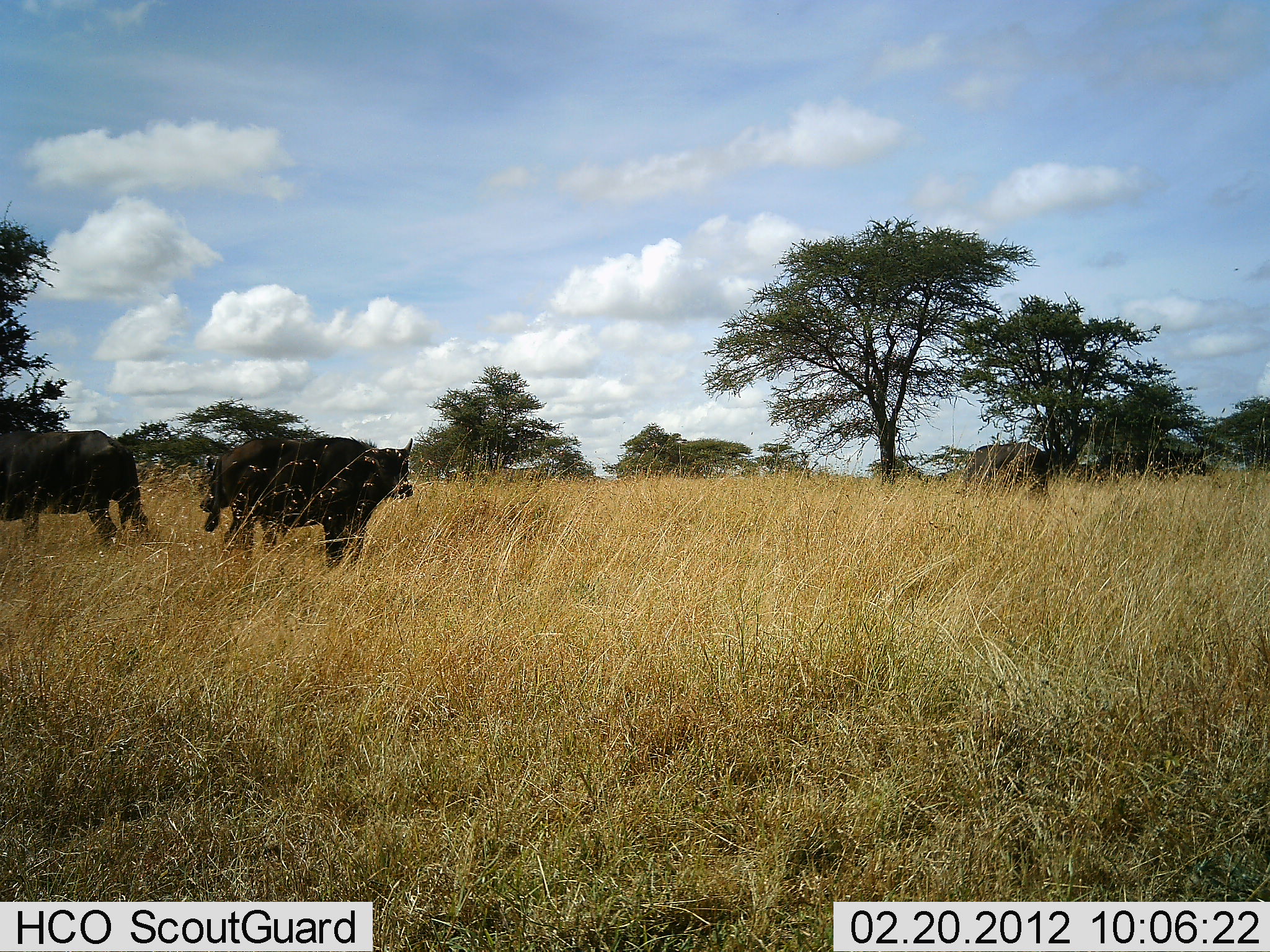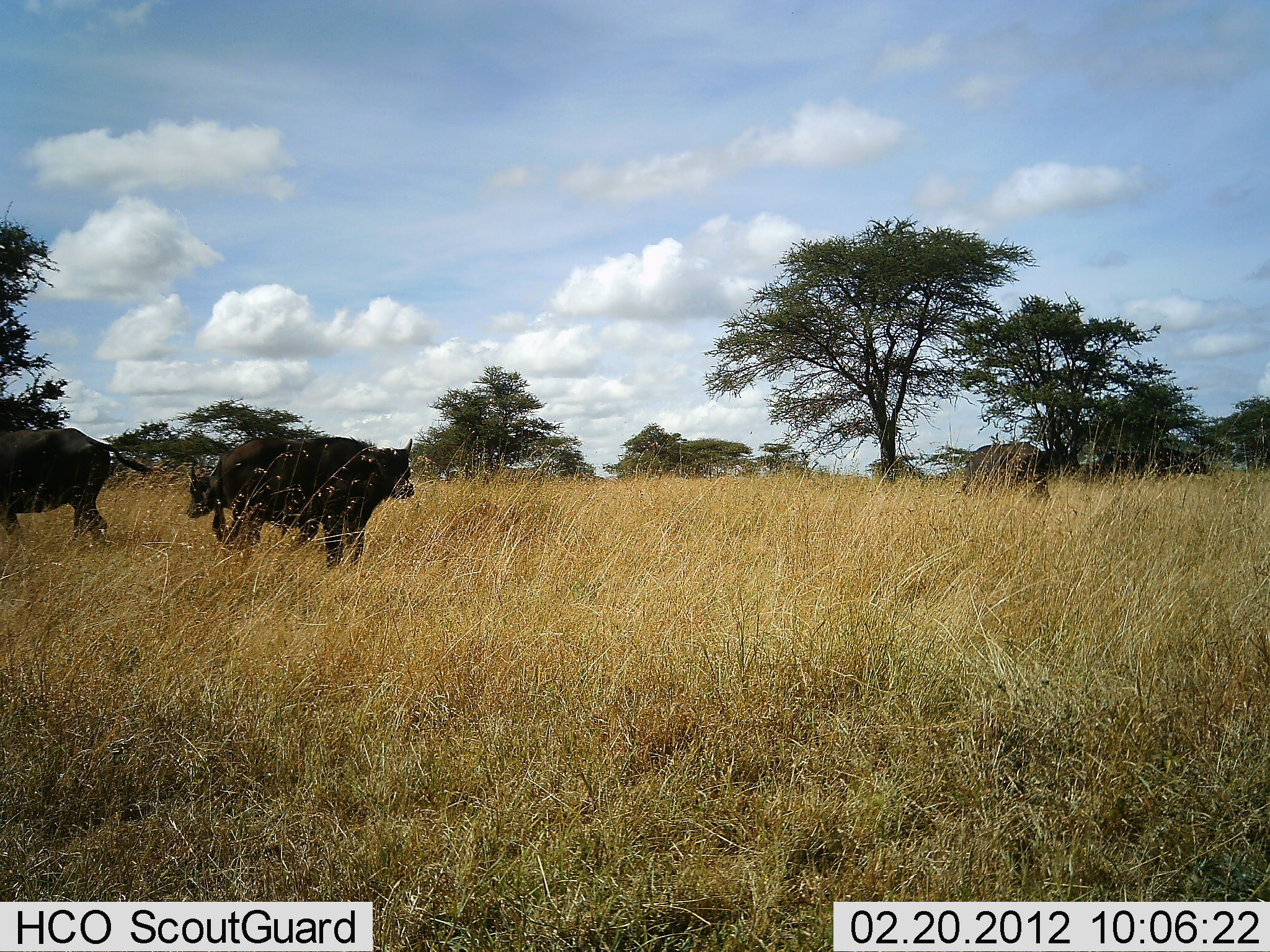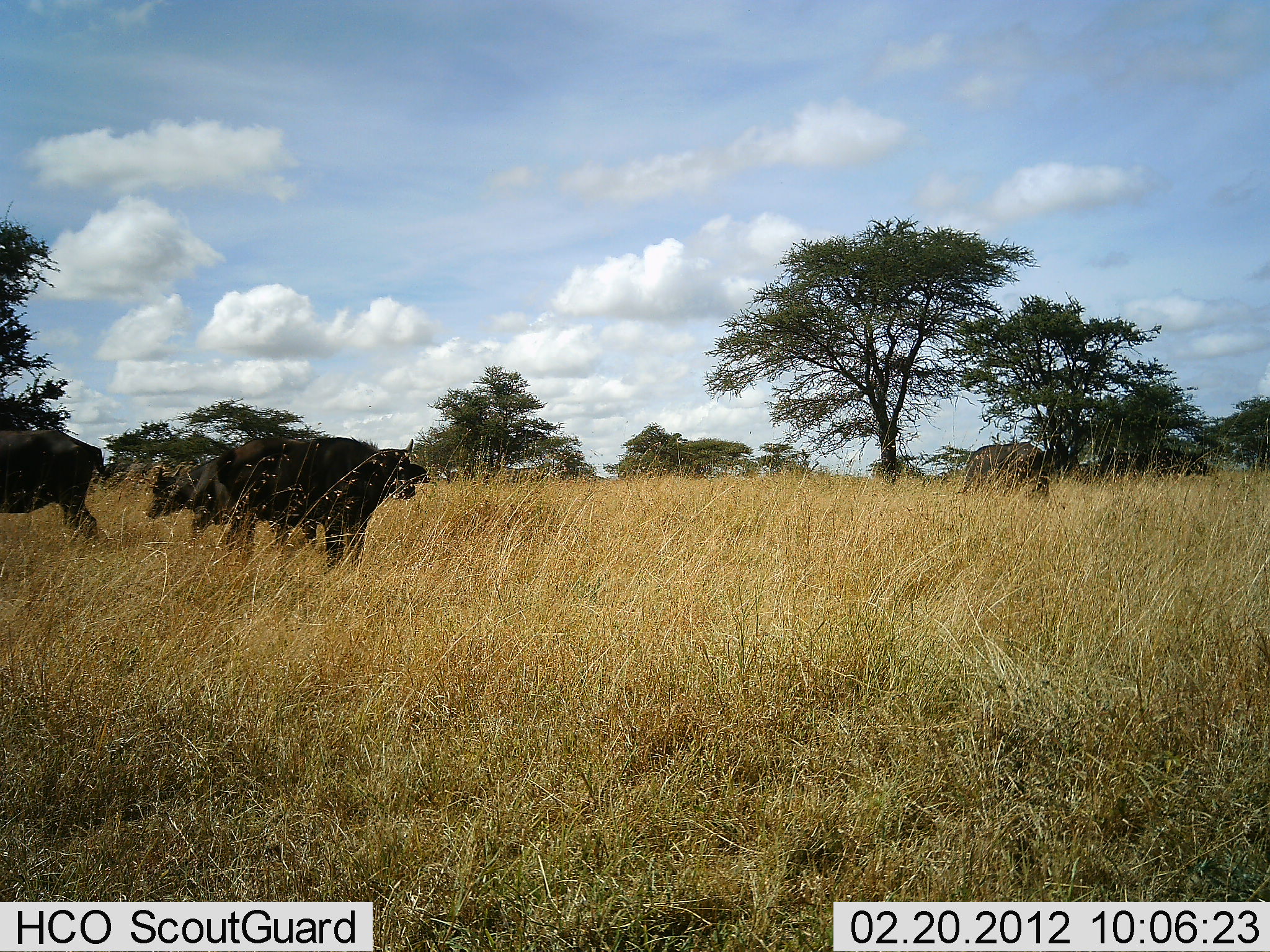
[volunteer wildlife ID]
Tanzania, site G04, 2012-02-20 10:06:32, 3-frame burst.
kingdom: Animalia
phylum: Chordata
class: Mammalia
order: Artiodactyla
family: Bovidae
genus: Syncerus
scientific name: Syncerus caffer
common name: cape buffalo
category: buffalo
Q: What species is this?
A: Buffalo (cape buffalo) (Syncerus caffer).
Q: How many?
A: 4.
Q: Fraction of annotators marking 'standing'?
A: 45%.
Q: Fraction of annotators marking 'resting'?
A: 5%.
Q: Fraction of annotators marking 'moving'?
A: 68%.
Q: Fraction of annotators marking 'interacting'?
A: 0%.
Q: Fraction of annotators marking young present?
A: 0%.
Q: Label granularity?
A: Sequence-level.